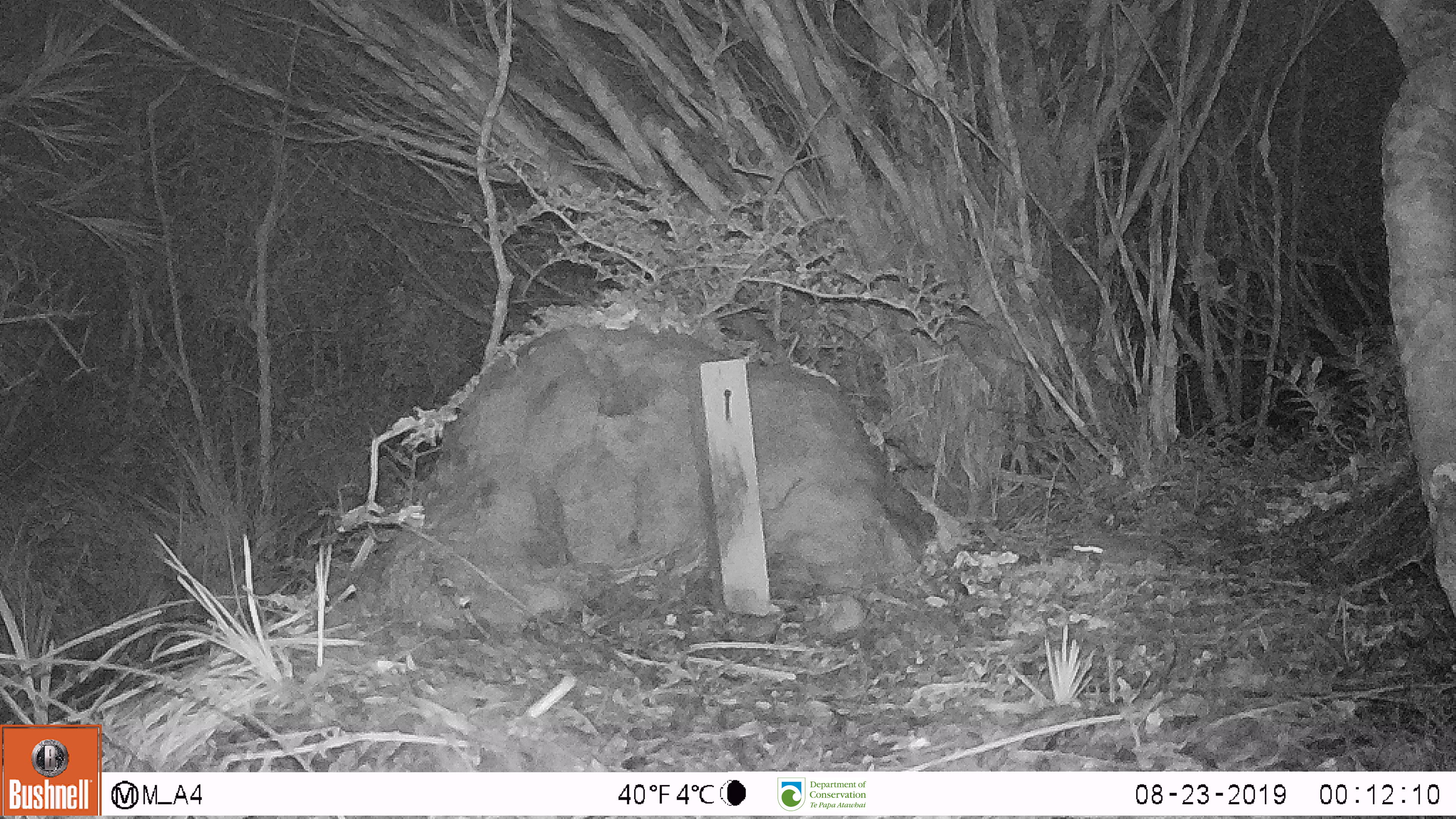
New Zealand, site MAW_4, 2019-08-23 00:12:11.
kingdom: Animalia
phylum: Chordata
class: Mammalia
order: Rodentia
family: Muridae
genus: Mus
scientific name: Mus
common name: mouse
Mouse (Mus).